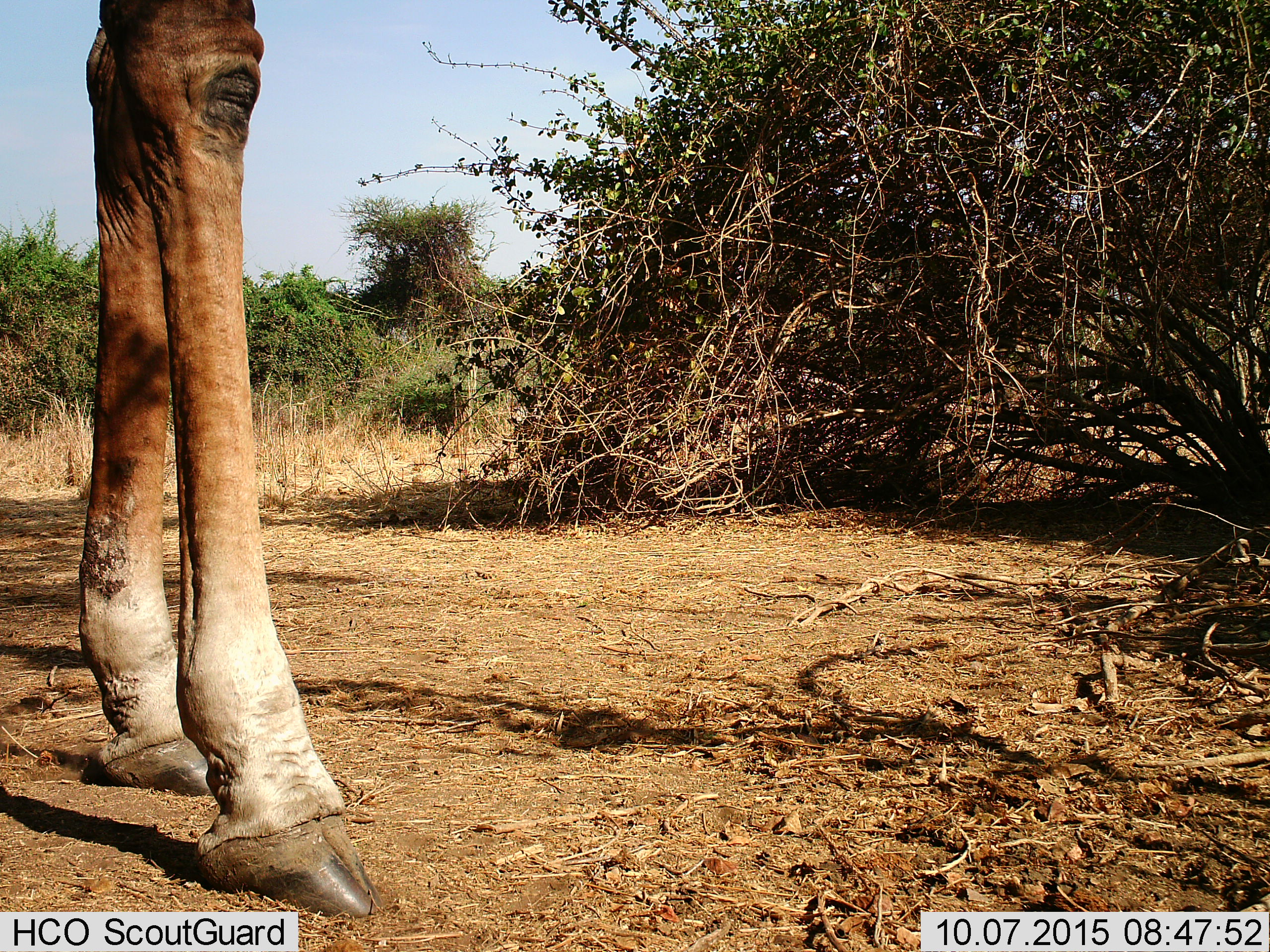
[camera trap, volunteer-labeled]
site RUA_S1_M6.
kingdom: Animalia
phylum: Chordata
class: Mammalia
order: Artiodactyla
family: Giraffidae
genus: Giraffa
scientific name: Giraffa camelopardalis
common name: giraffe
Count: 1.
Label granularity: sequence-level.